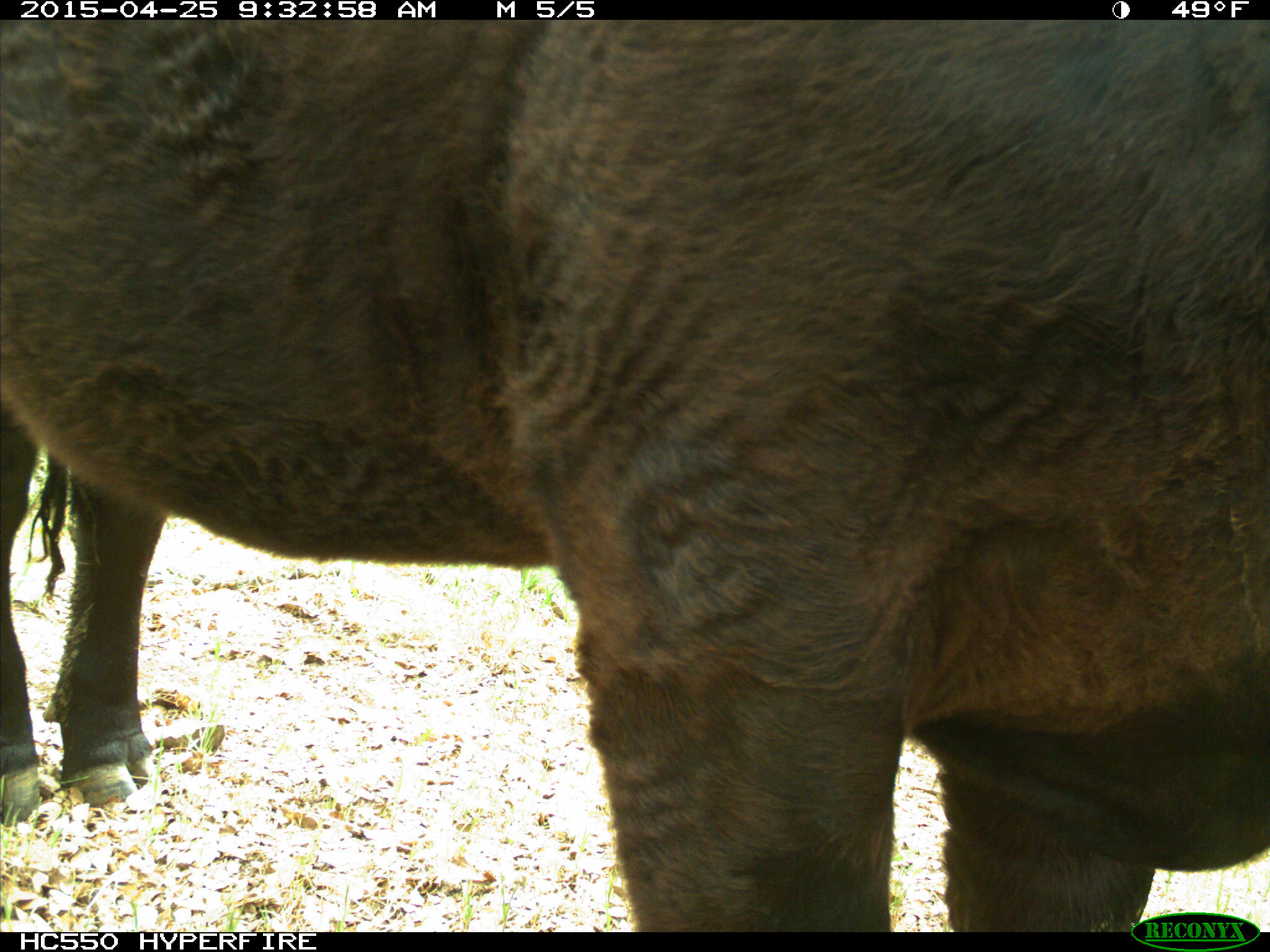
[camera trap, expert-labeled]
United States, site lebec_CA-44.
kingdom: Animalia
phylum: Chordata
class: Mammalia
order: Artiodactyla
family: Suidae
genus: Sus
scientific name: Sus scrofa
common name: wild boar